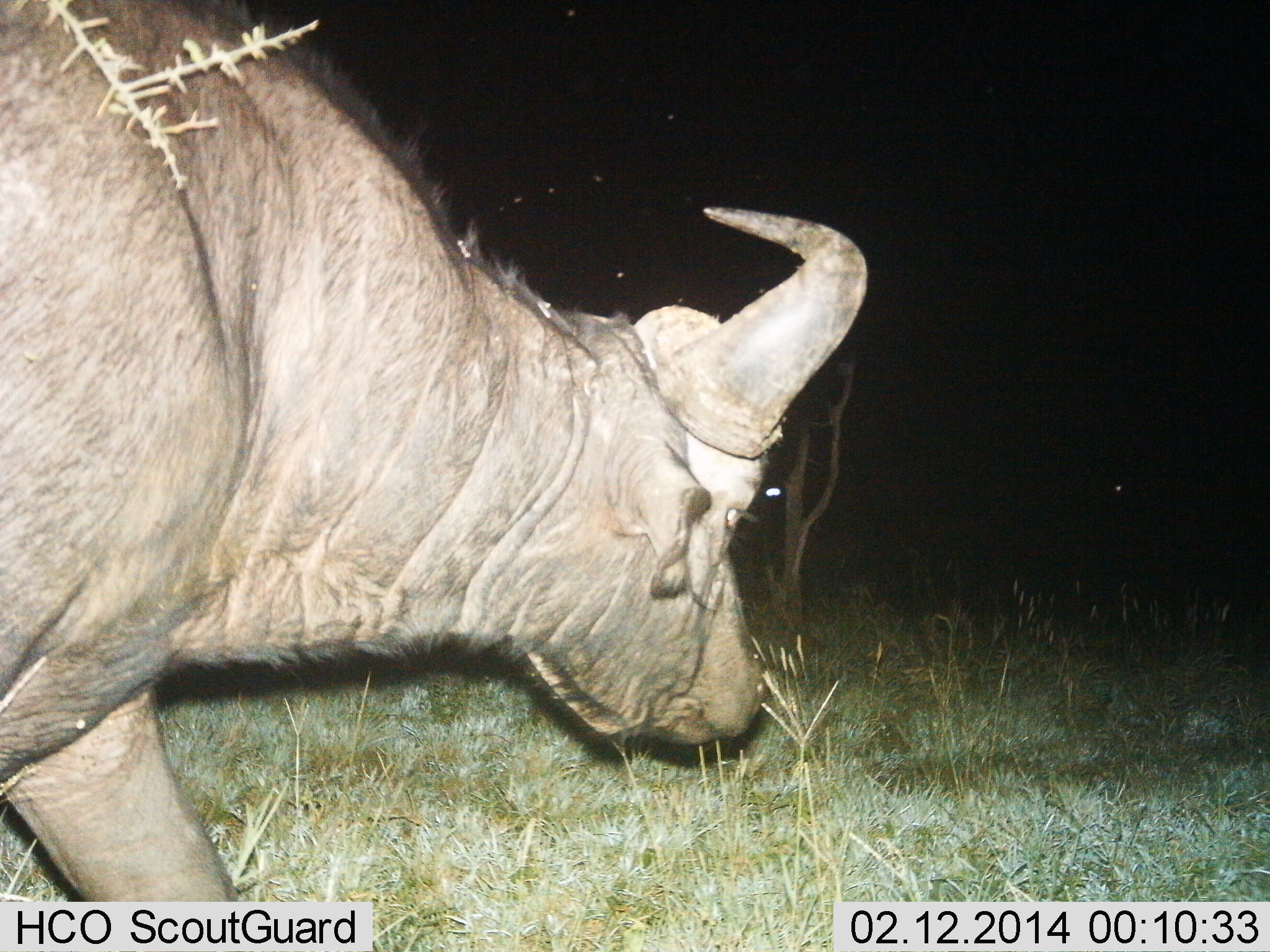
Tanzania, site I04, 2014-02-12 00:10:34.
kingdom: Animalia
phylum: Chordata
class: Mammalia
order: Artiodactyla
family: Bovidae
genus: Syncerus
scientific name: Syncerus caffer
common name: cape buffalo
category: buffalo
Buffalo (cape buffalo) (Syncerus caffer), count 1. Behavior (volunteer vote fractions): standing 27%, resting 0%, moving 73%, interacting 0%. Young present (vote fraction): 0%. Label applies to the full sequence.